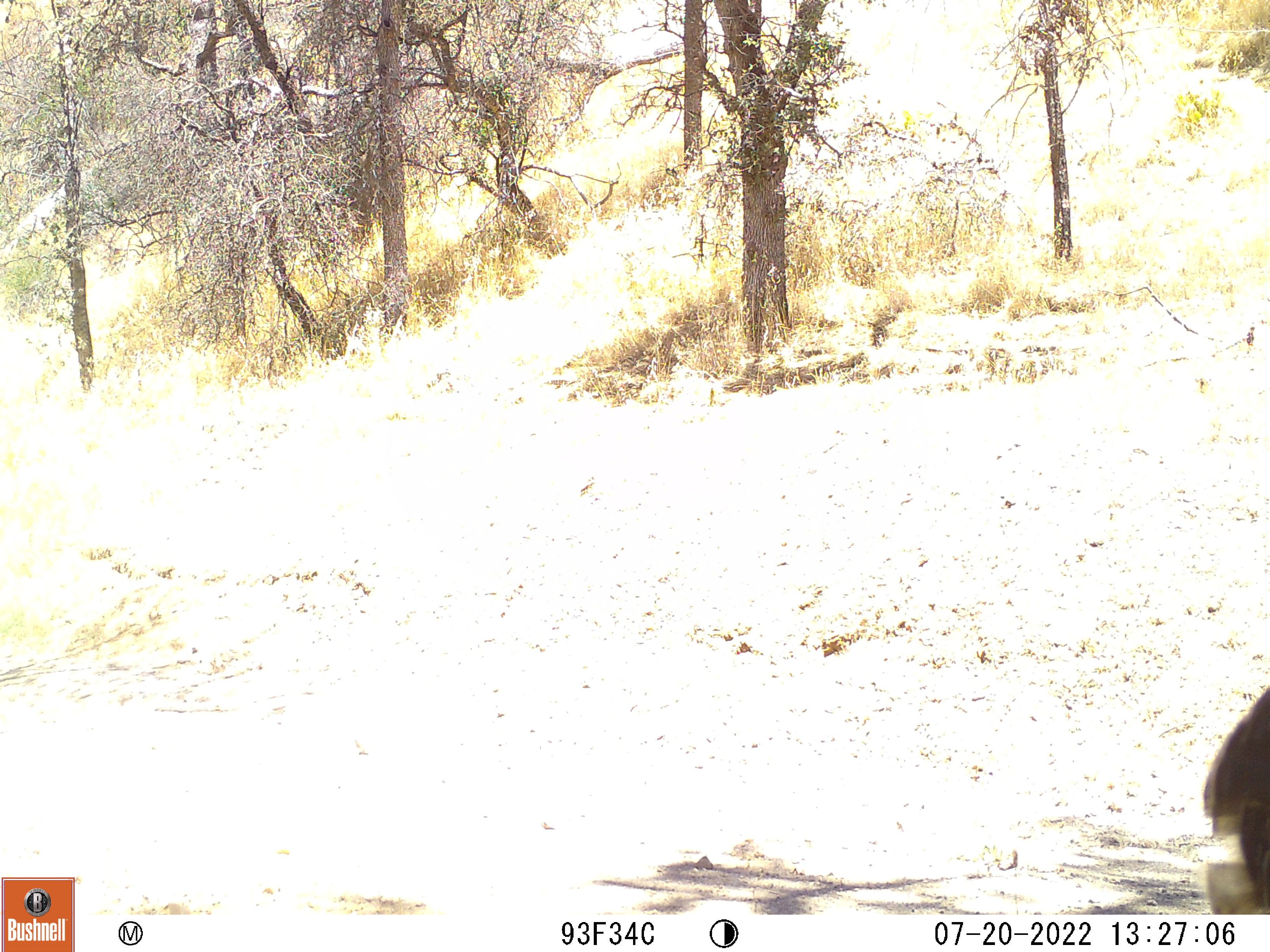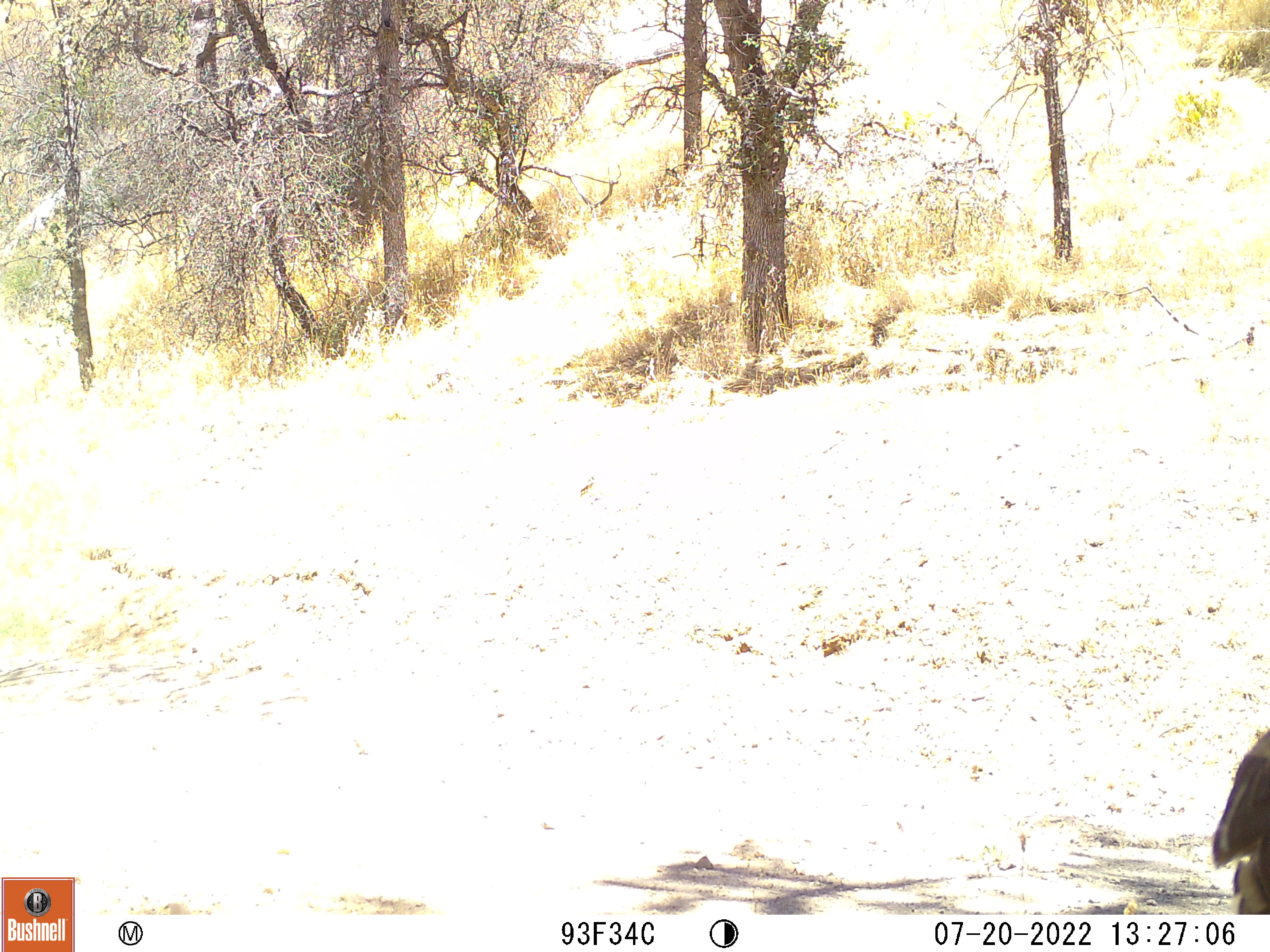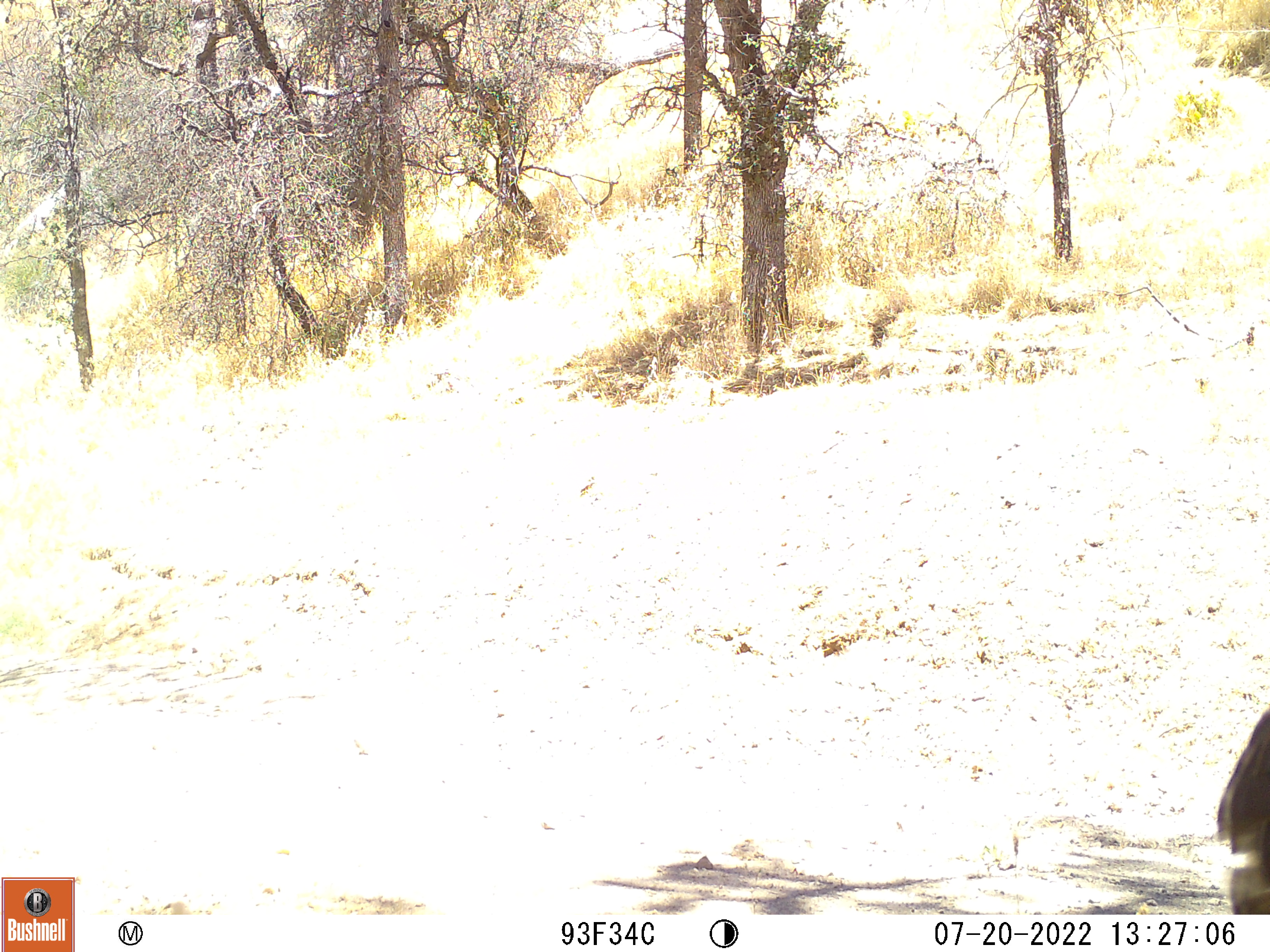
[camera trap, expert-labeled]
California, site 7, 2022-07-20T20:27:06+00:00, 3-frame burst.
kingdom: Animalia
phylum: Chordata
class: Aves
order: Galliformes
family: Phasianidae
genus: Meleagris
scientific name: Meleagris gallopavo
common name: turkey